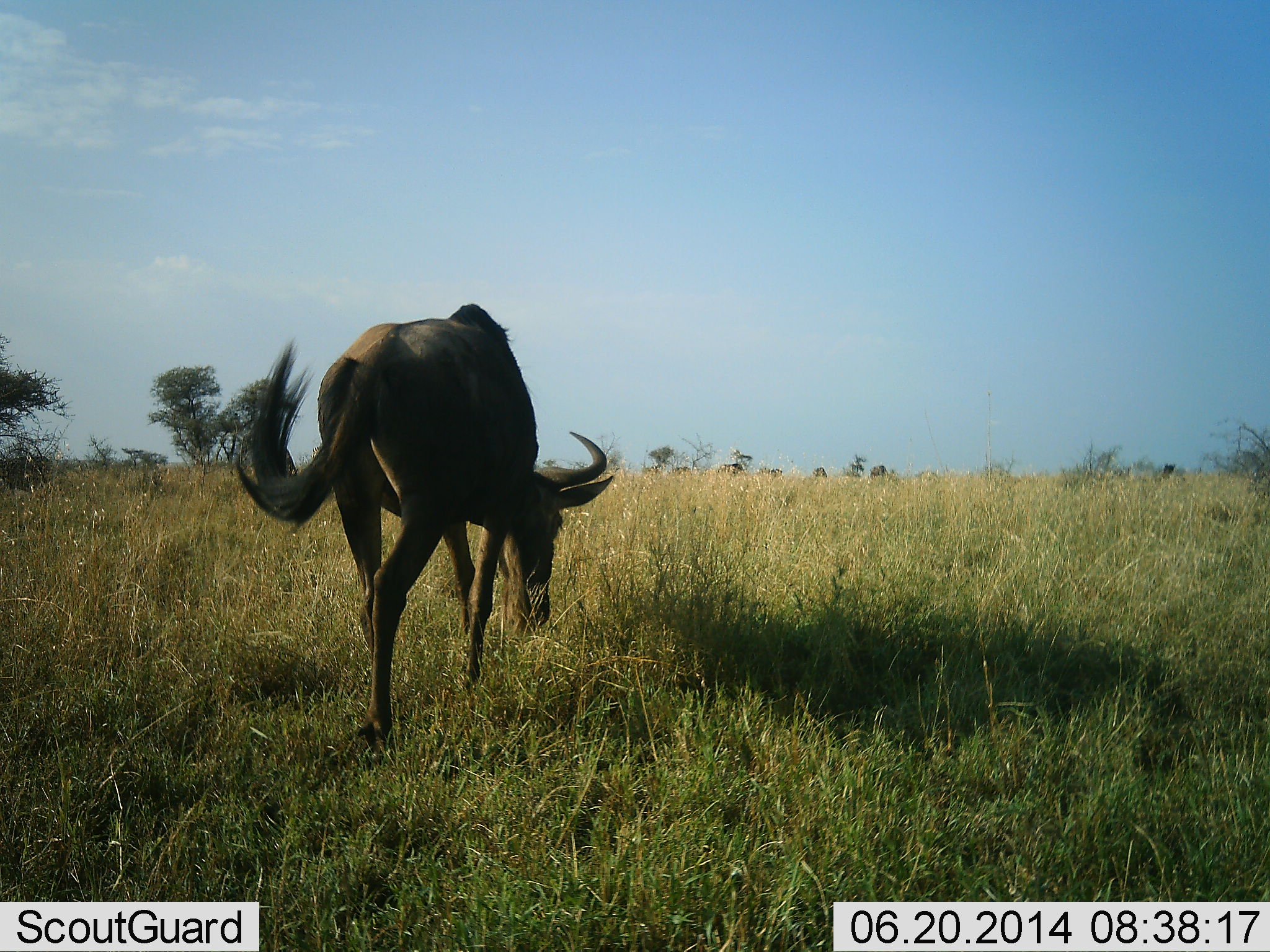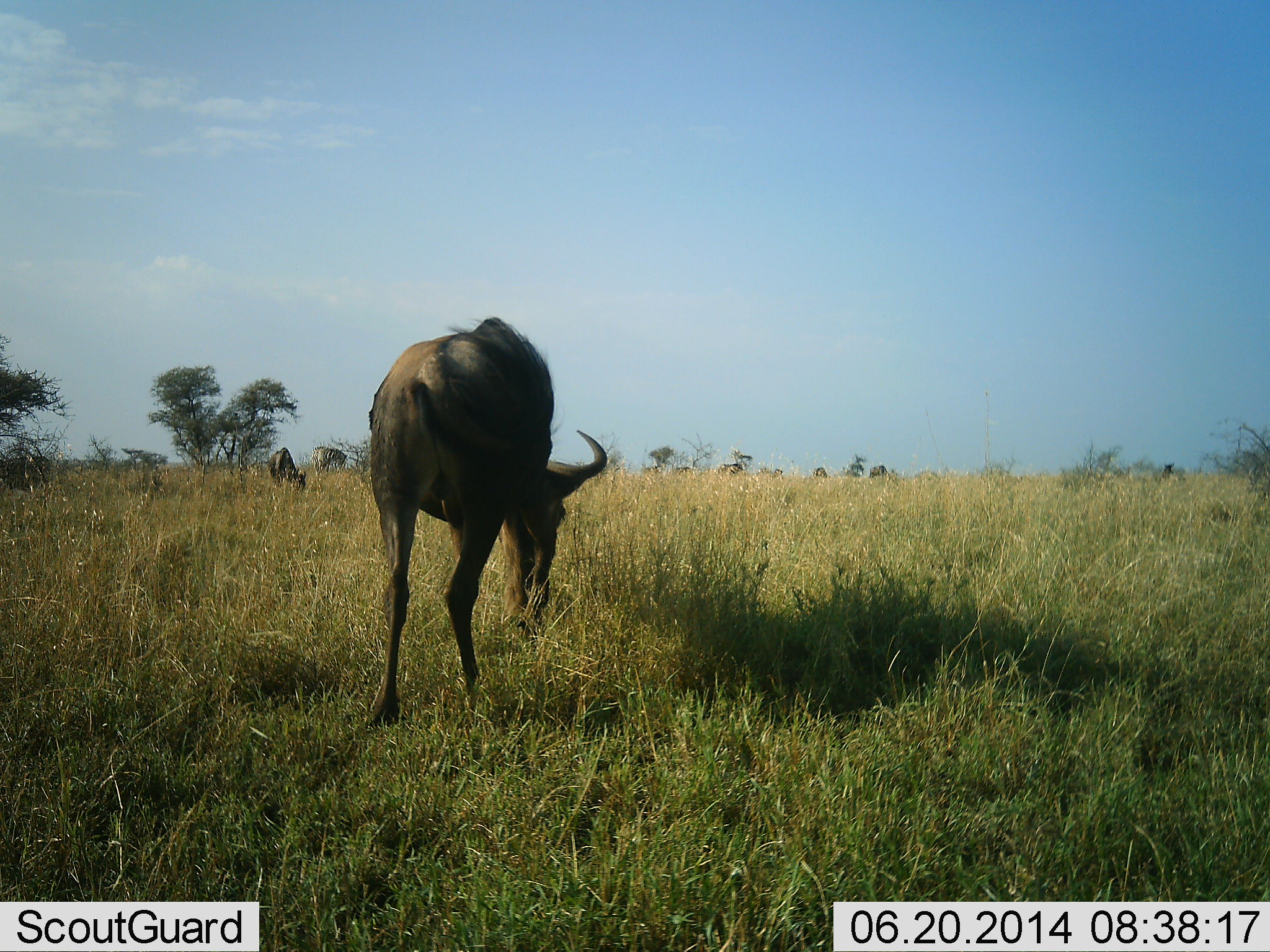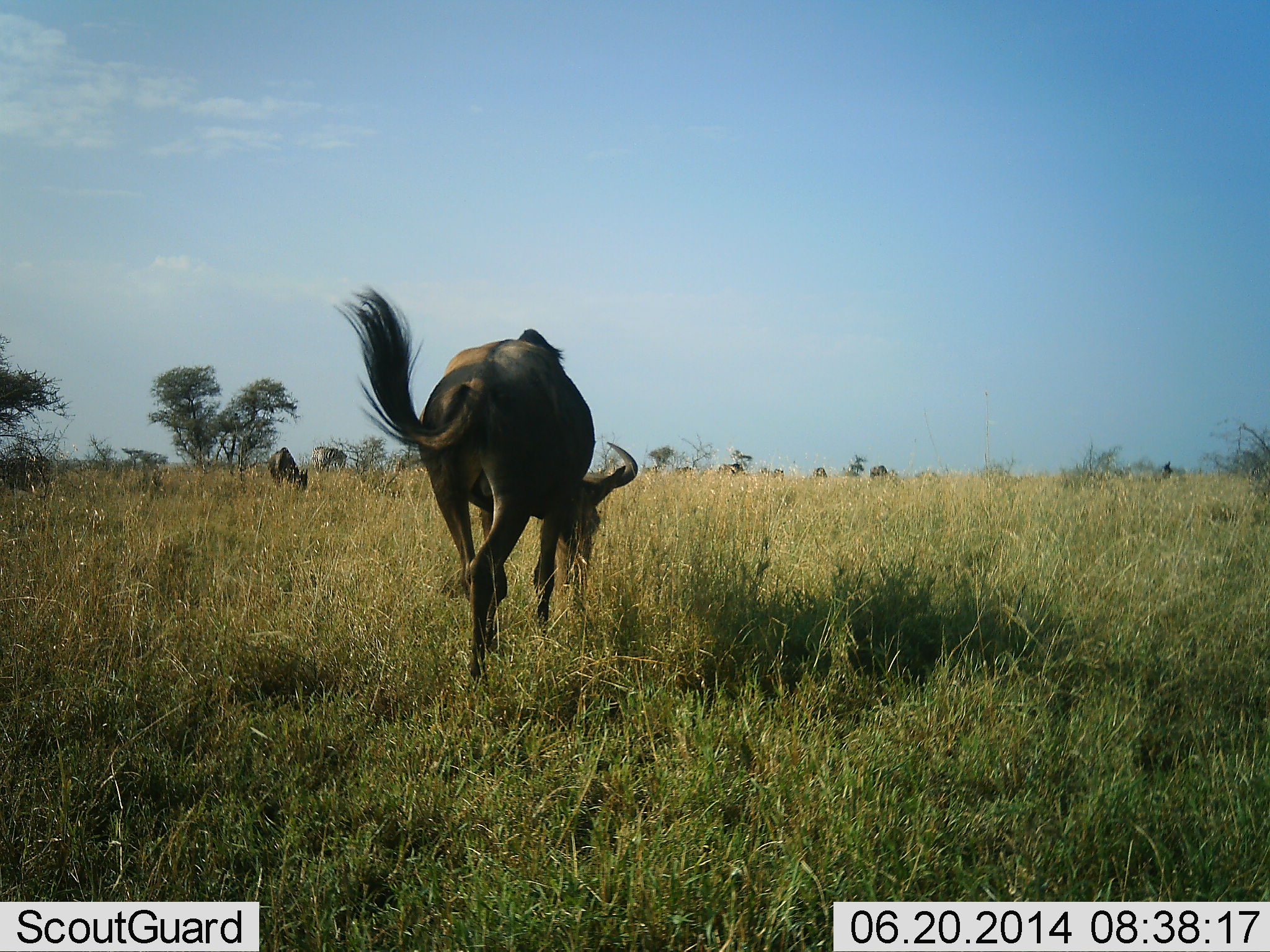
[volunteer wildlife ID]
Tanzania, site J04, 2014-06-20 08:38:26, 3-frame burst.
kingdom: Animalia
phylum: Chordata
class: Mammalia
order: Artiodactyla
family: Bovidae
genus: Connochaetes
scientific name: Connochaetes taurinus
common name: blue wildebeest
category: wildebeest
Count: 6.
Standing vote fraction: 20%.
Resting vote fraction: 0%.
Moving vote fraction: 50%.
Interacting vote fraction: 0%.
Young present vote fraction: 0%.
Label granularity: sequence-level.